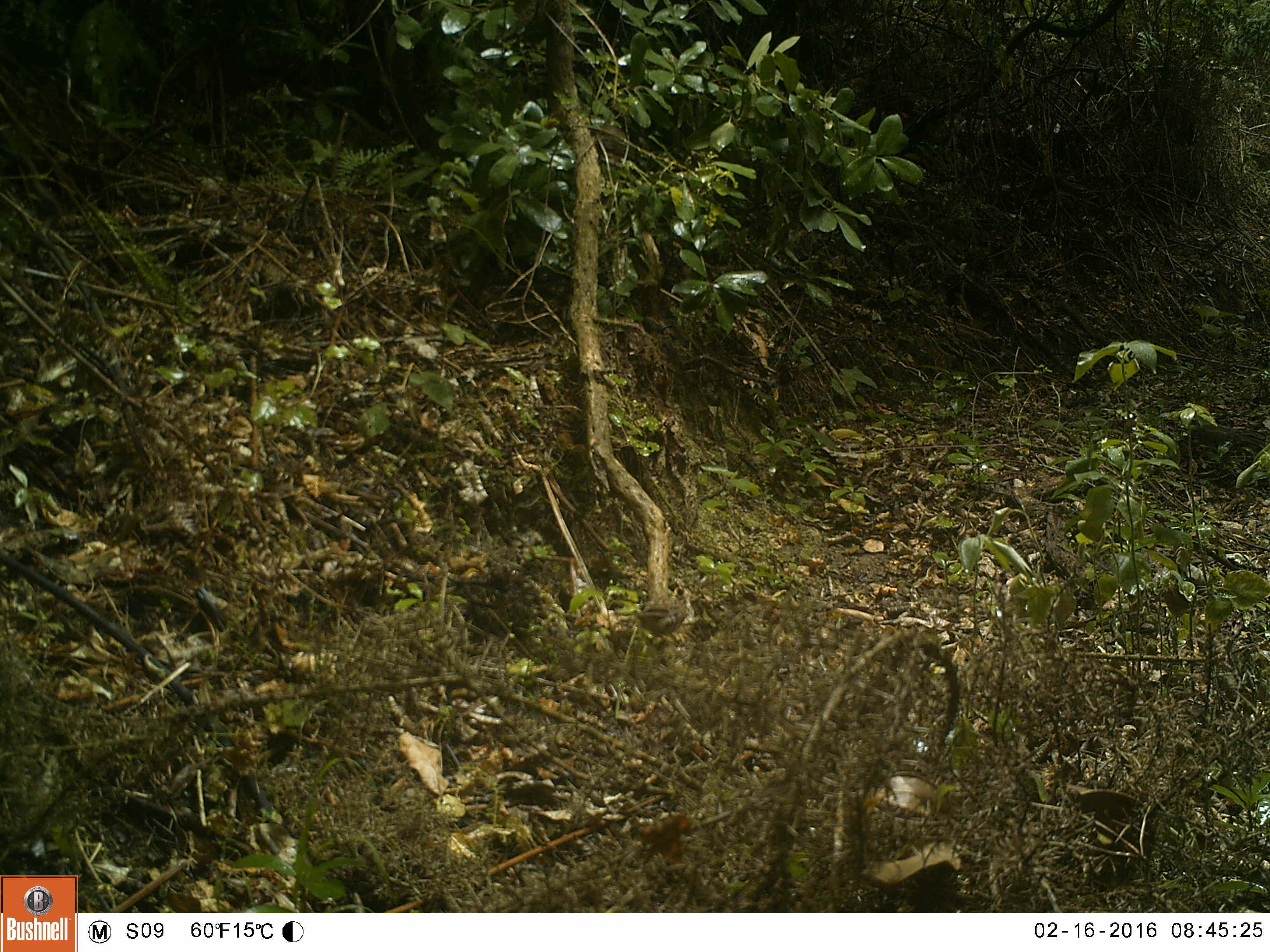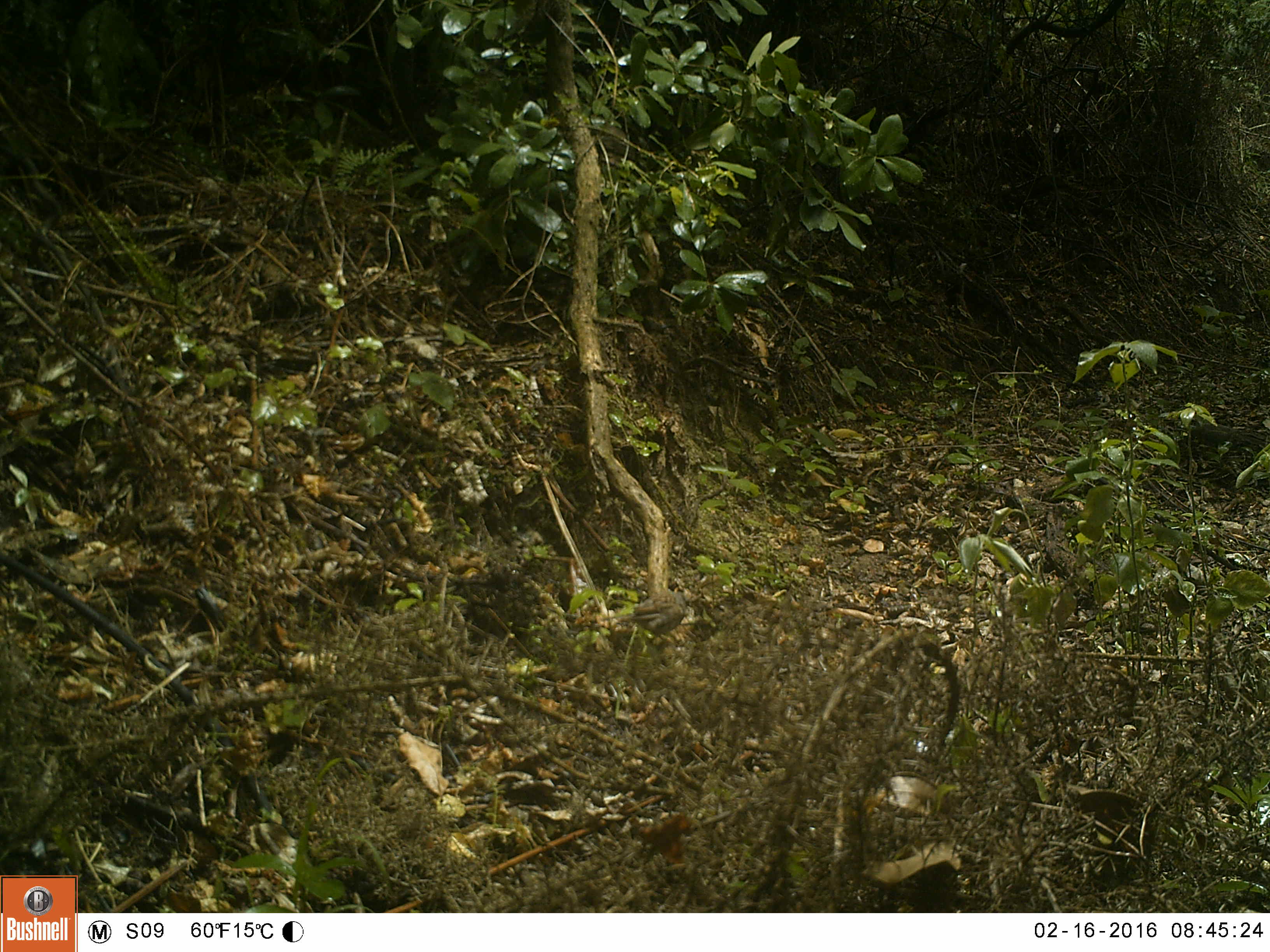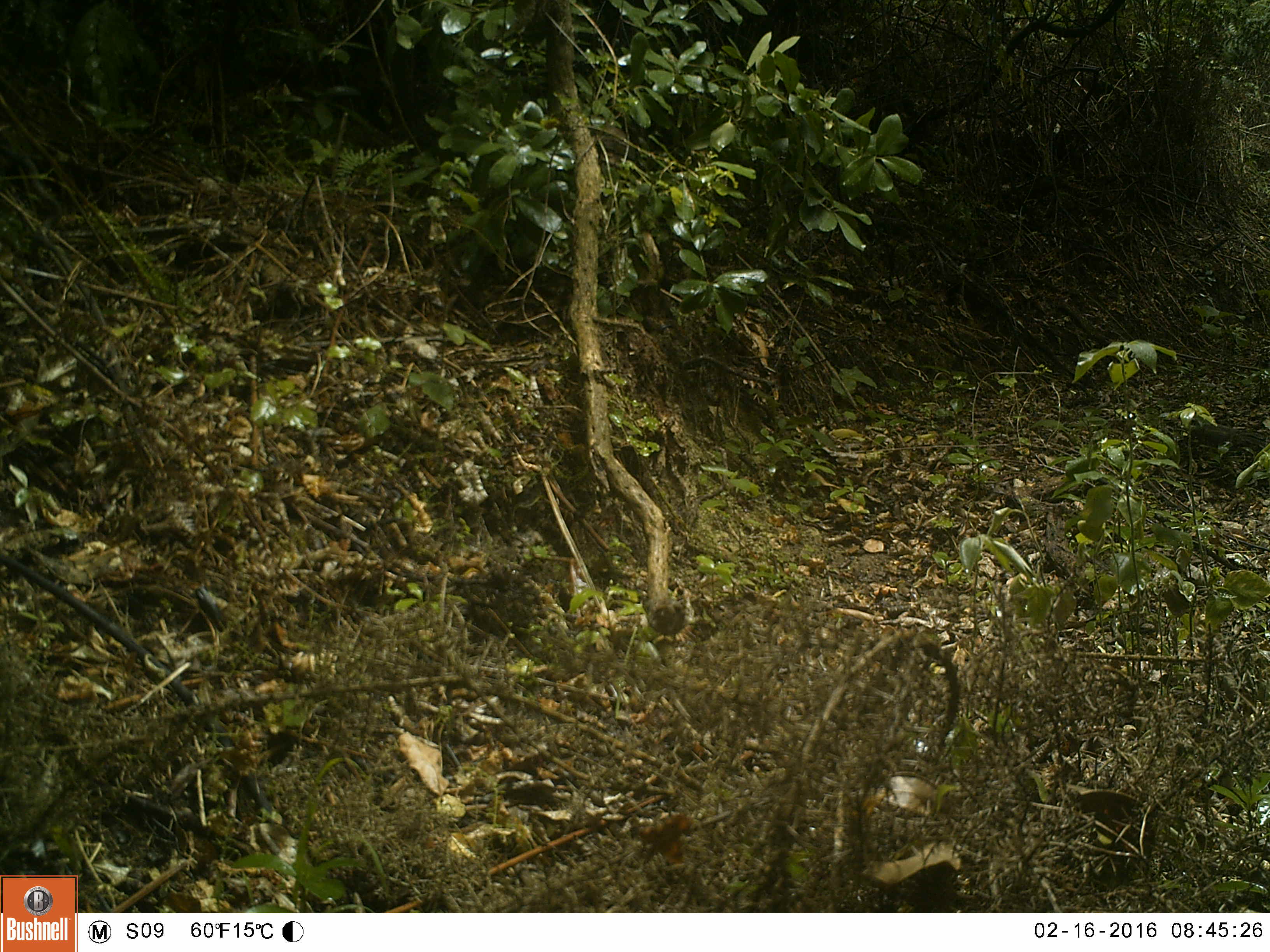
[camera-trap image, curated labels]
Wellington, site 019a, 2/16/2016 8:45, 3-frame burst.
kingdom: Animalia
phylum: Chordata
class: Aves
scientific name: Aves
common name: bird